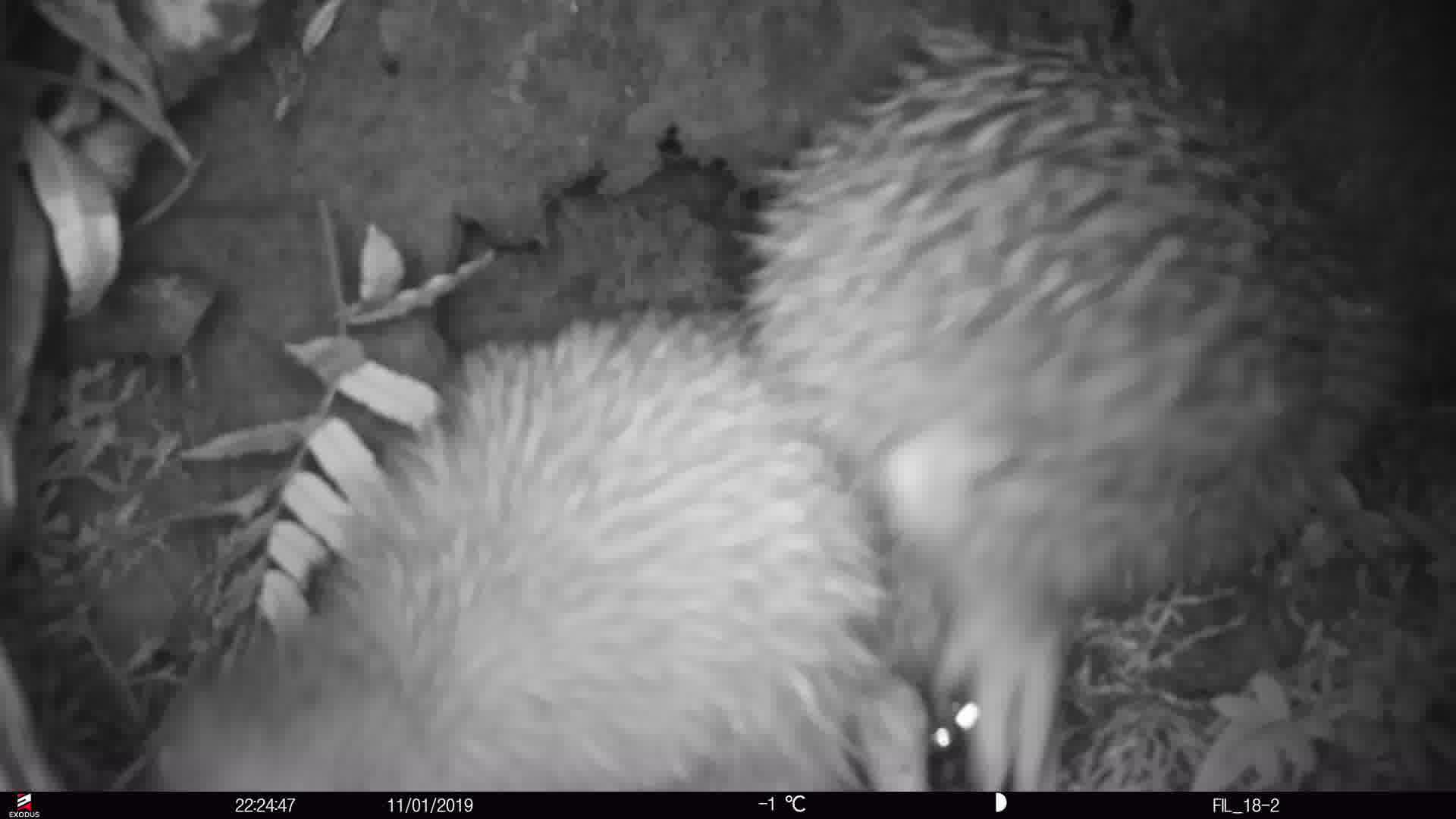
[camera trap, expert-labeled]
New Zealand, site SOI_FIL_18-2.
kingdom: Animalia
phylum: Chordata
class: Aves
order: Apterygiformes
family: Apterygidae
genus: Apteryx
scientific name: Apteryx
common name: kiwi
Kiwi (Apteryx).